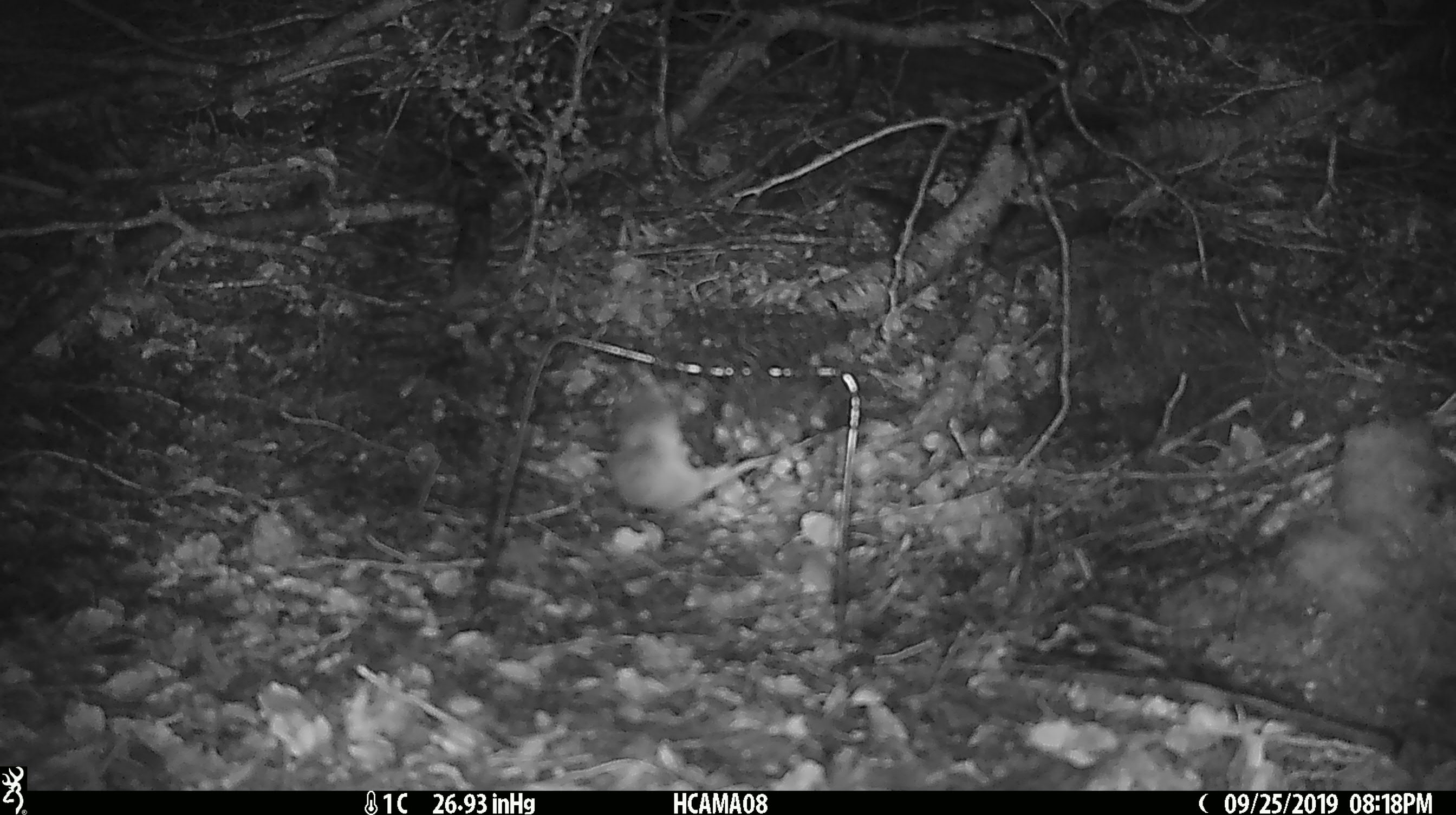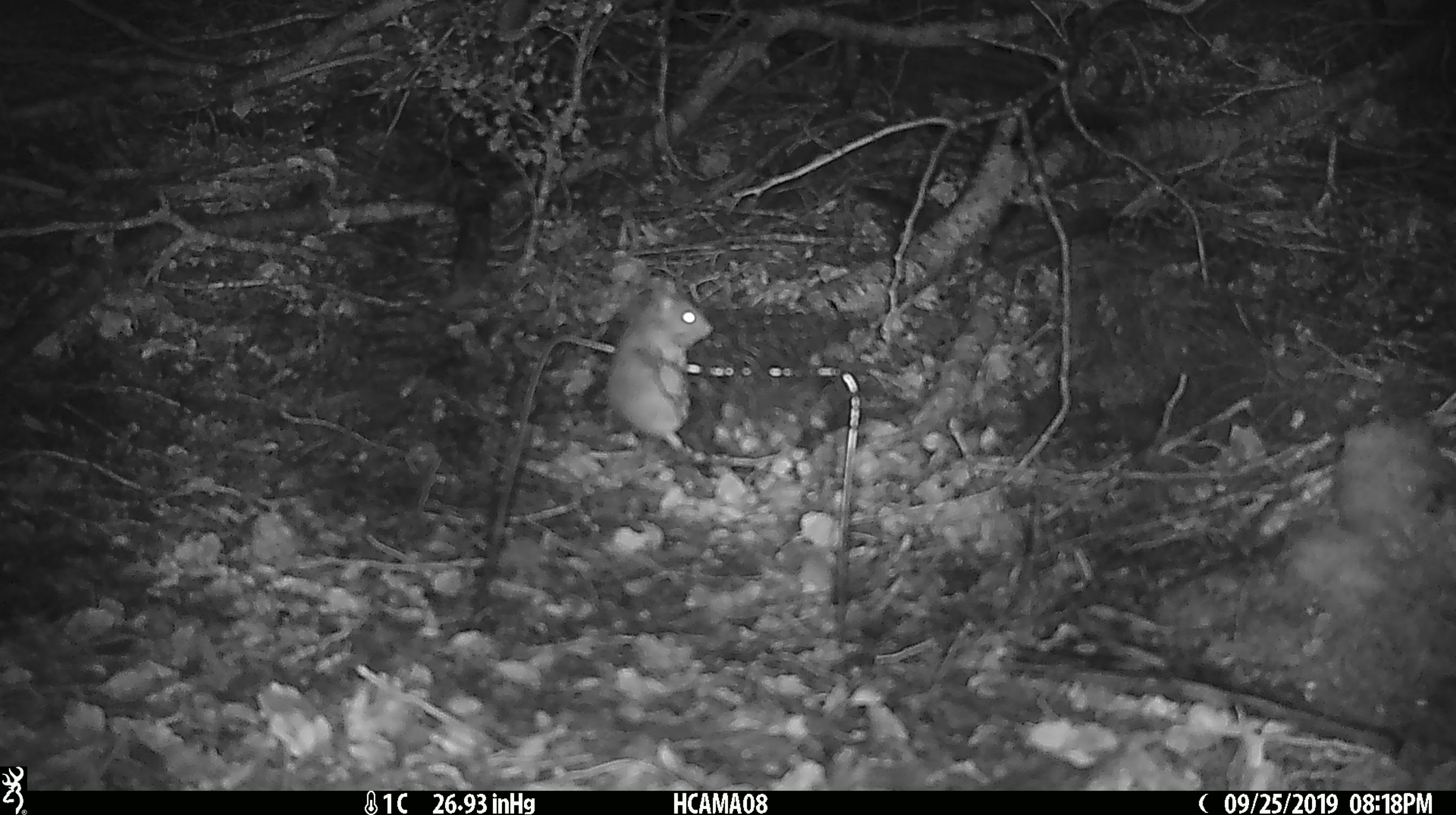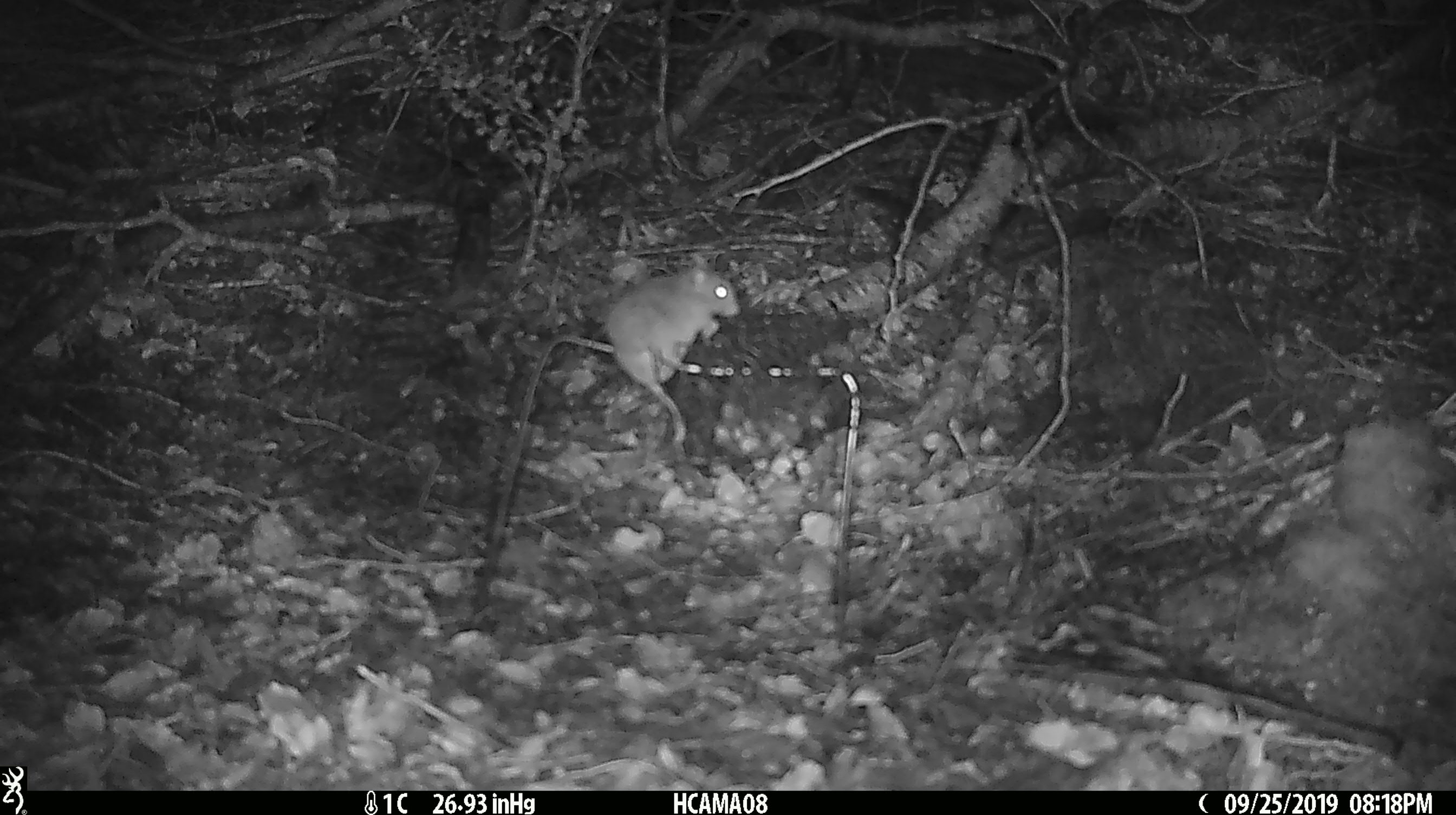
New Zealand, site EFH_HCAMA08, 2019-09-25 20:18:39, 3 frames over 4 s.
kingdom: Animalia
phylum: Chordata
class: Mammalia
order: Rodentia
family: Muridae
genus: Mus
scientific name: Mus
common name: mouse